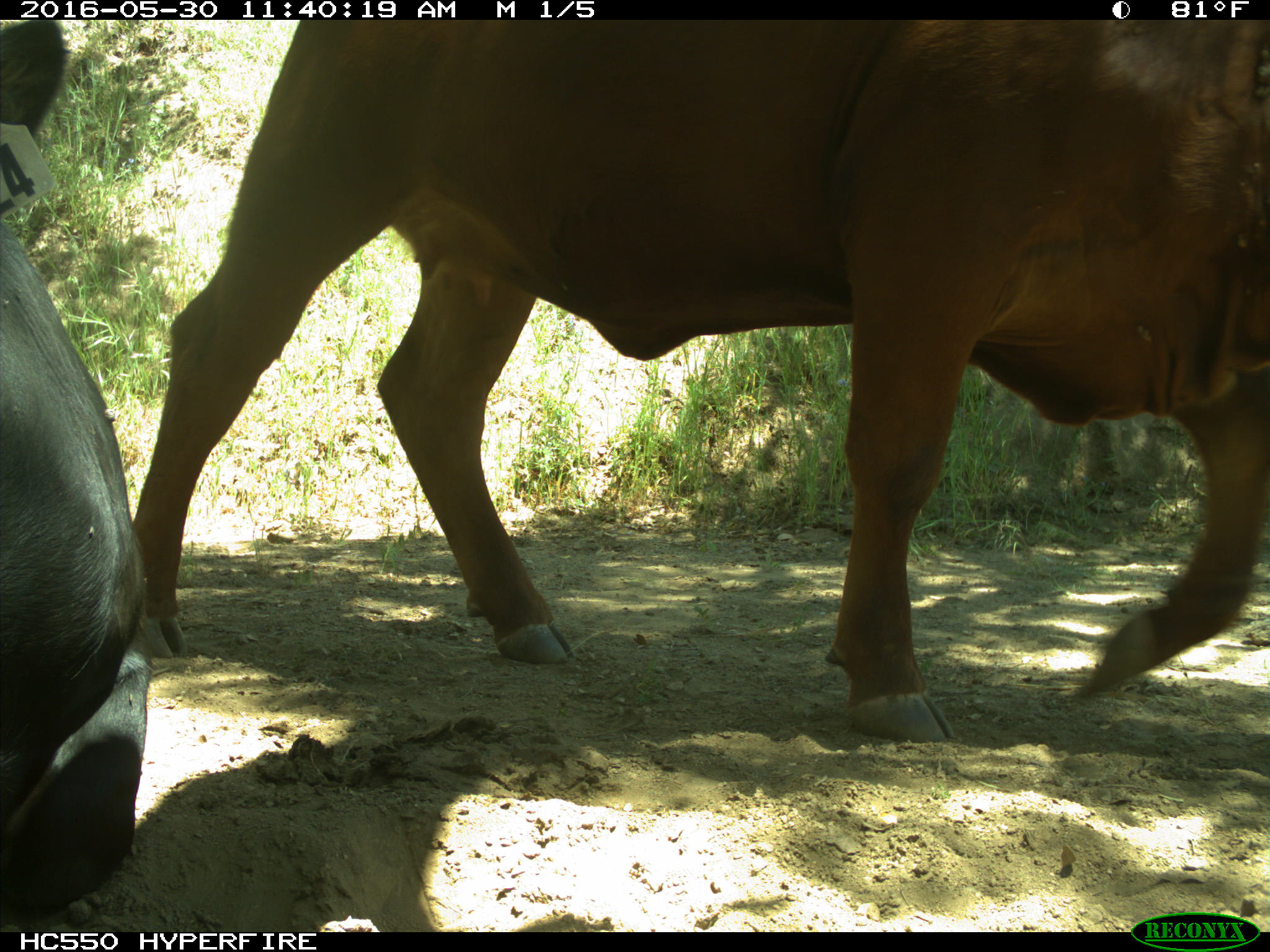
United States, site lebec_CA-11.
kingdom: Animalia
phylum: Chordata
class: Mammalia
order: Artiodactyla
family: Bovidae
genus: Bos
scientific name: Bos taurus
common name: domestic cow